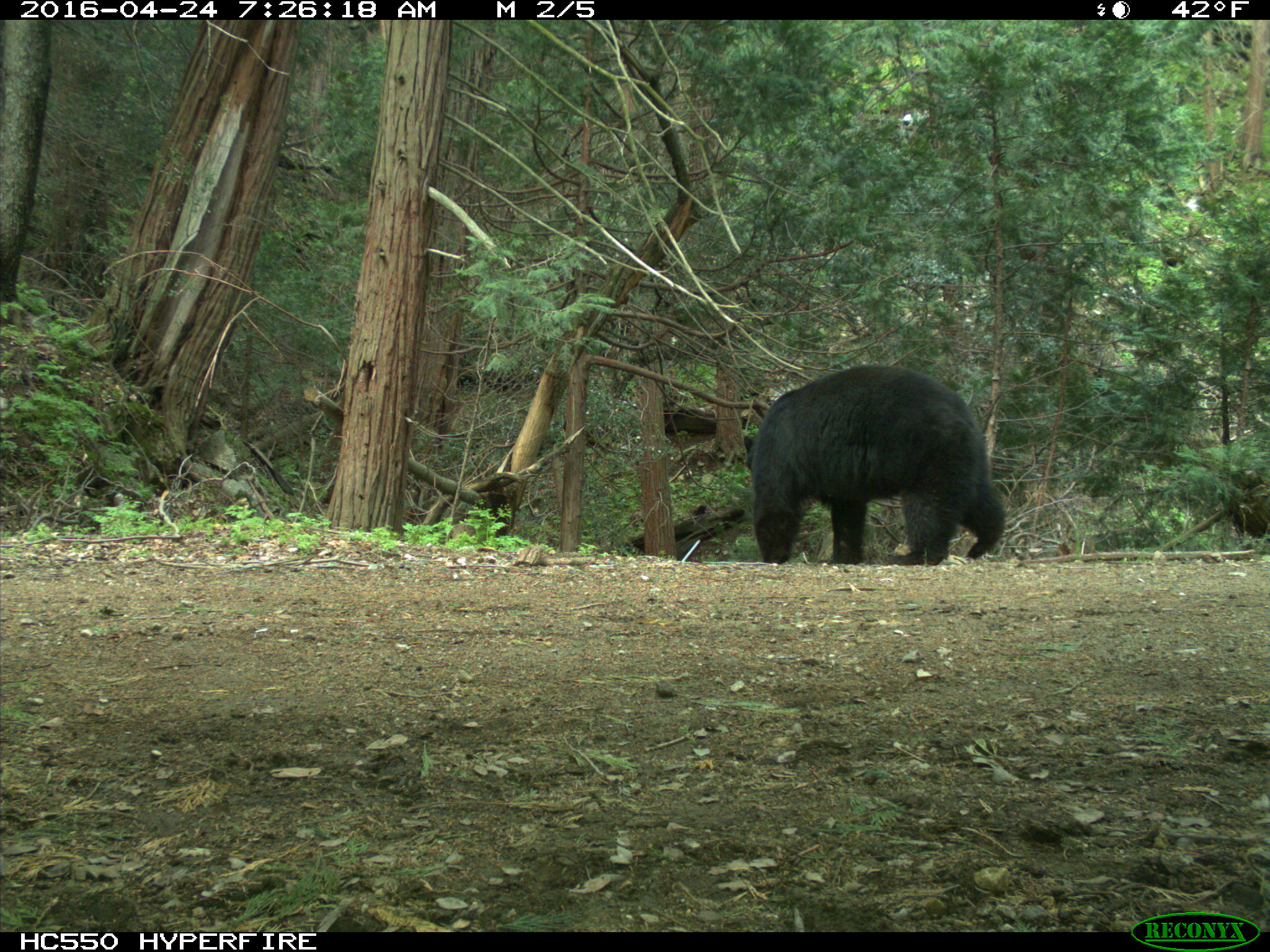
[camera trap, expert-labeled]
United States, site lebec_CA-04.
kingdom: Animalia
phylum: Chordata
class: Mammalia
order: Carnivora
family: Ursidae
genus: Ursus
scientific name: Ursus americanus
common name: american black bear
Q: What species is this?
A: Ursus americanus (american black bear).